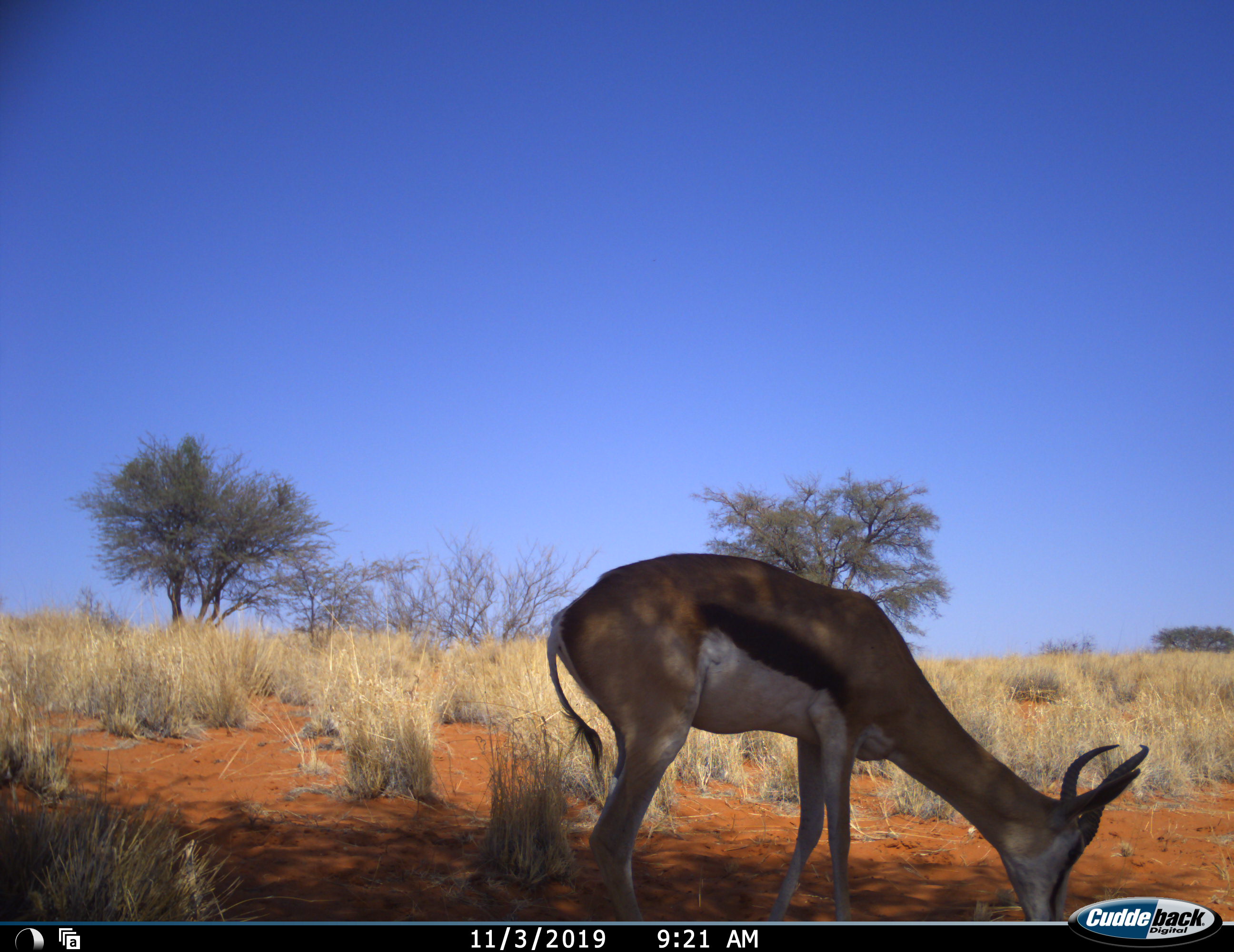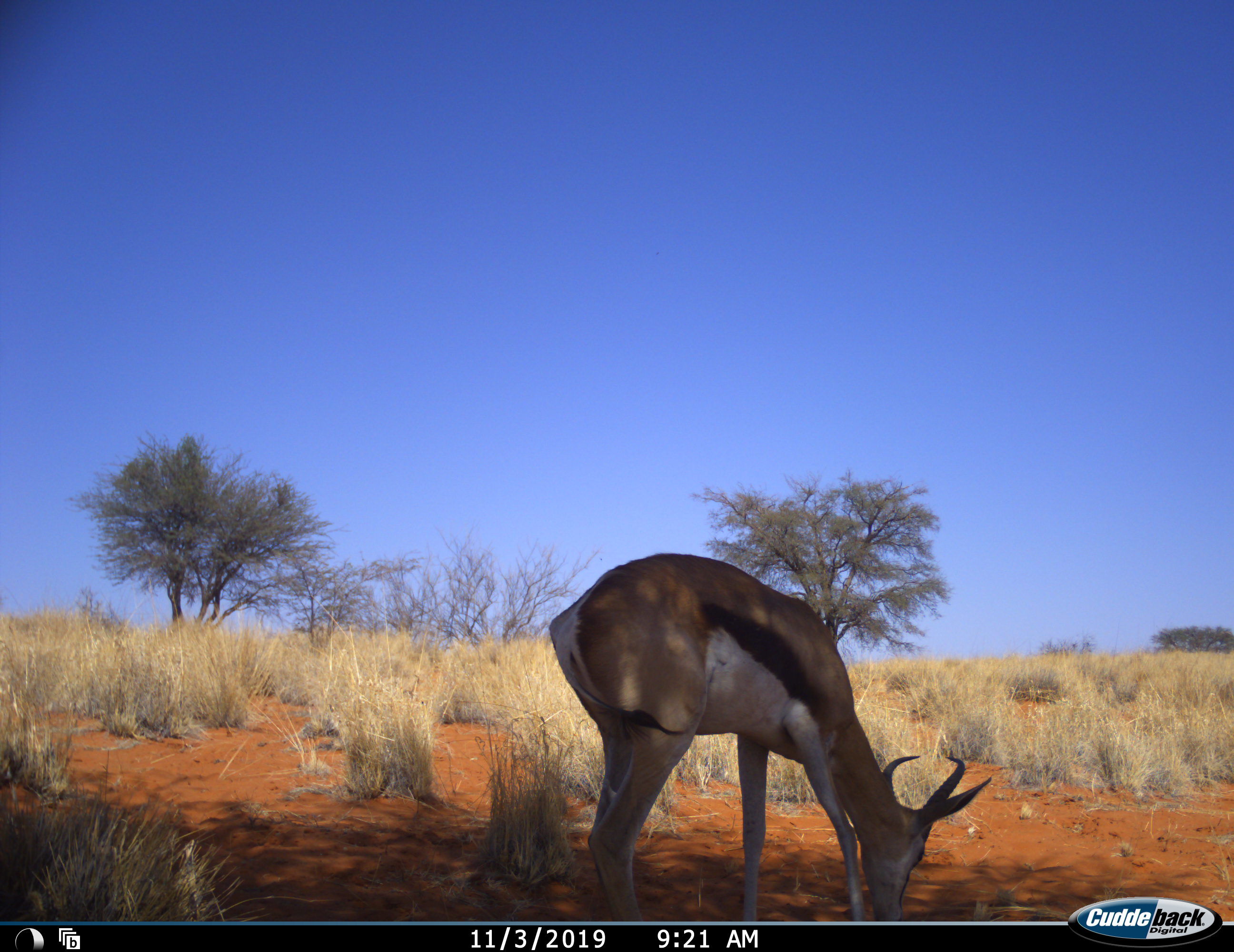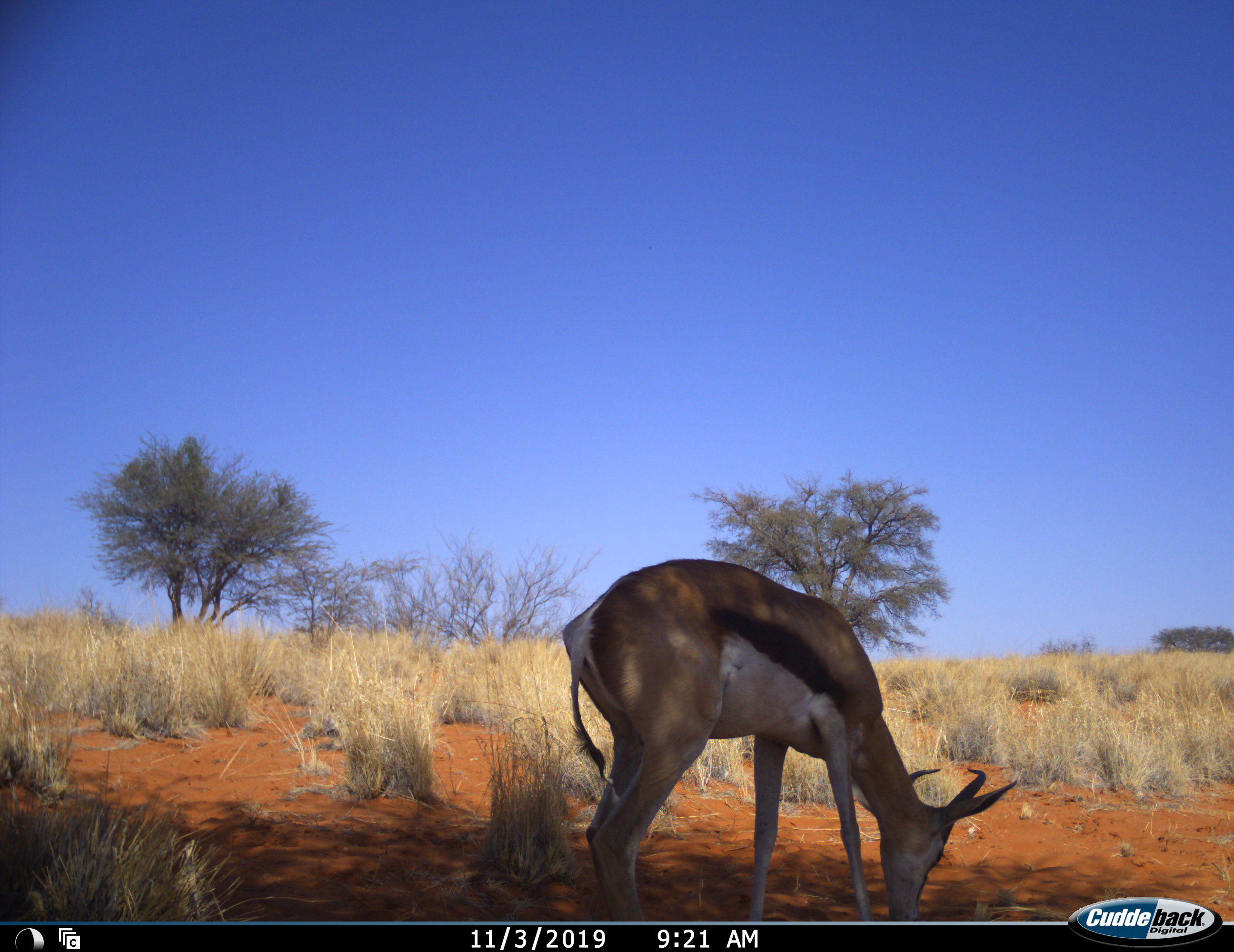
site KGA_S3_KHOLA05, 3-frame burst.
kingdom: Animalia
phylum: Chordata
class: Mammalia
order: Artiodactyla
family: Bovidae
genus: Antidorcas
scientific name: Antidorcas marsupialis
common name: springbok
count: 1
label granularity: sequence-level